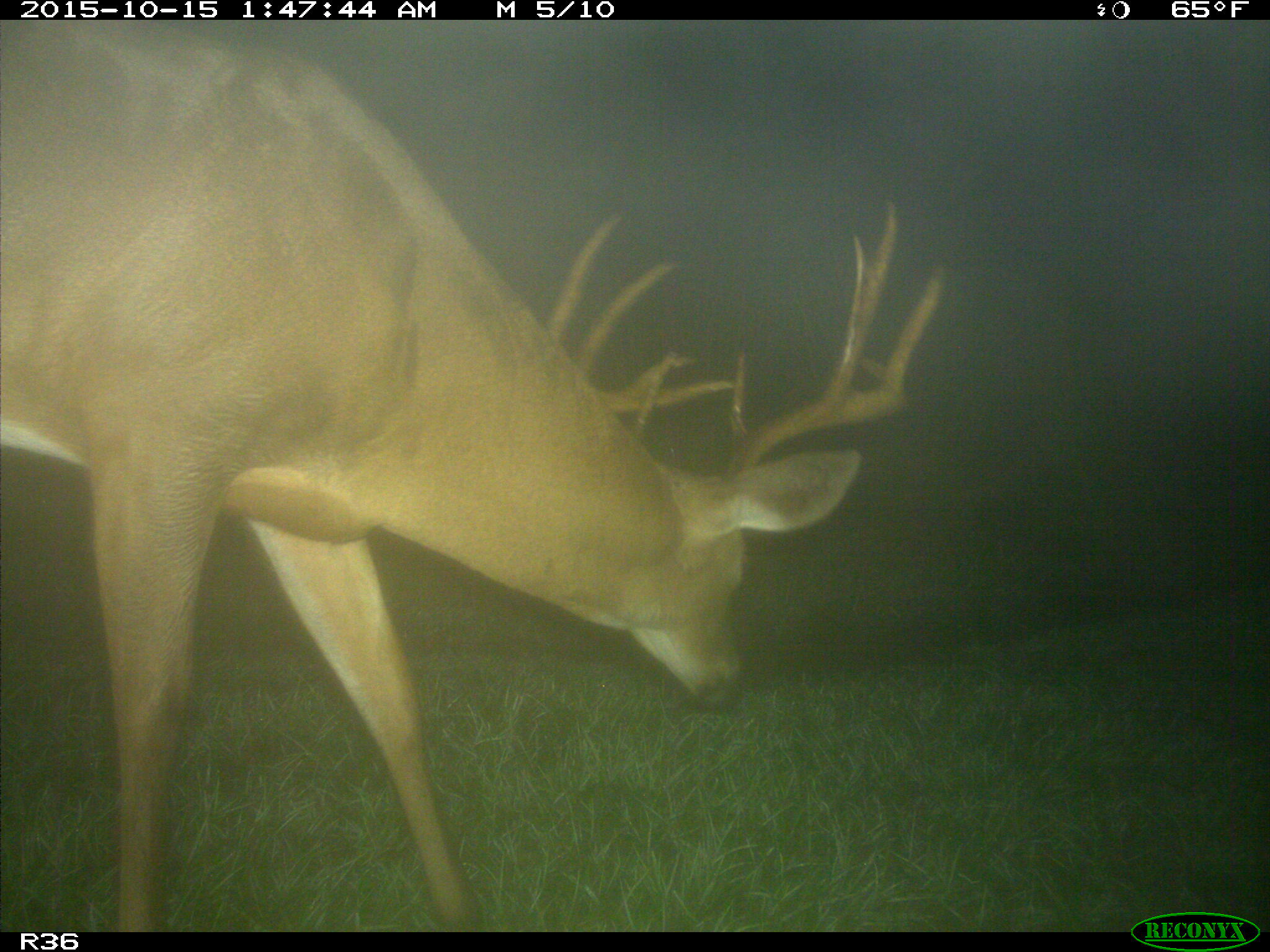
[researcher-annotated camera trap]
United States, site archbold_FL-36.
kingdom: Animalia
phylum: Chordata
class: Mammalia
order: Artiodactyla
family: Cervidae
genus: Odocoileus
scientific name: Odocoileus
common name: deer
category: unidentified deer